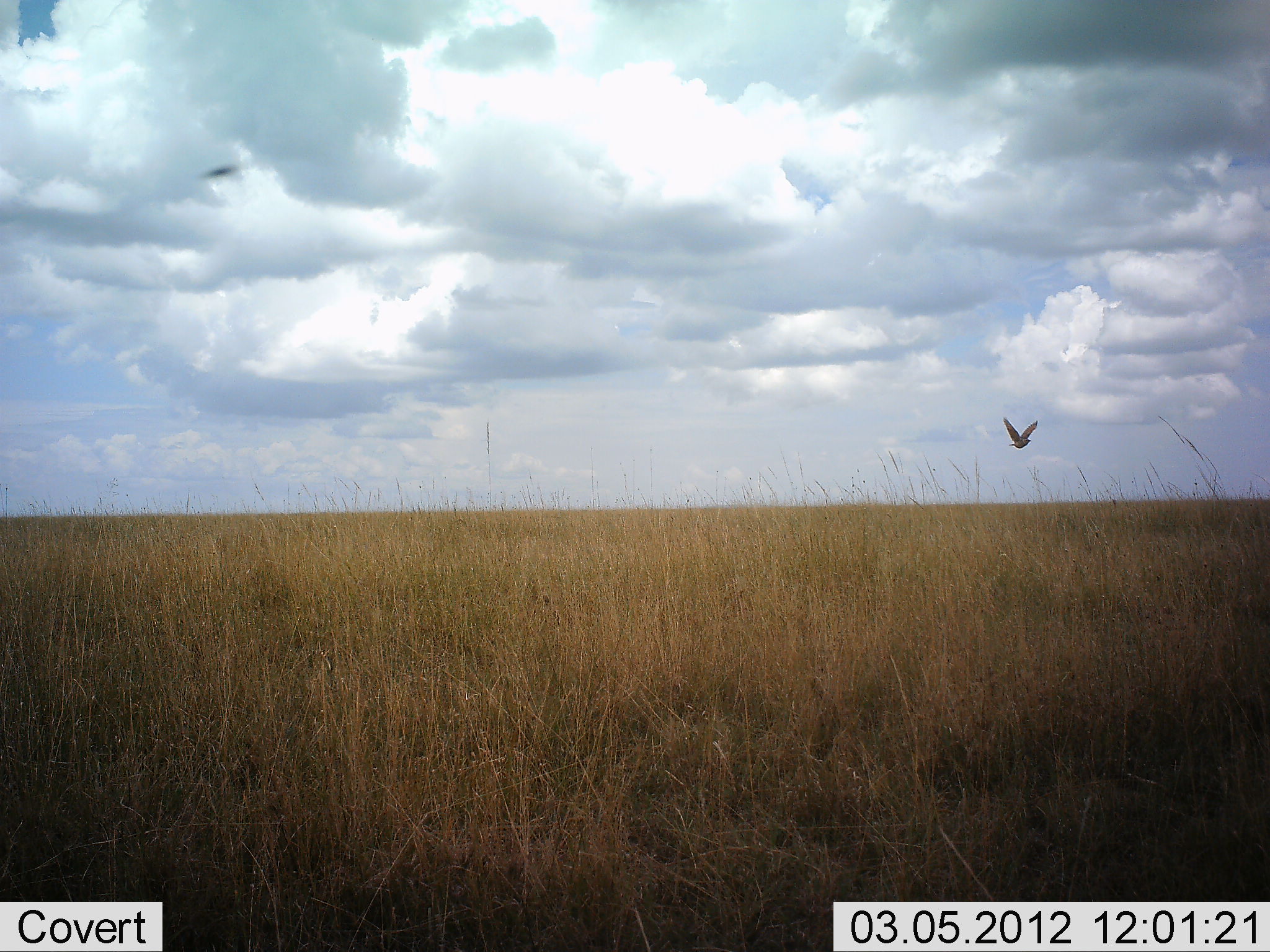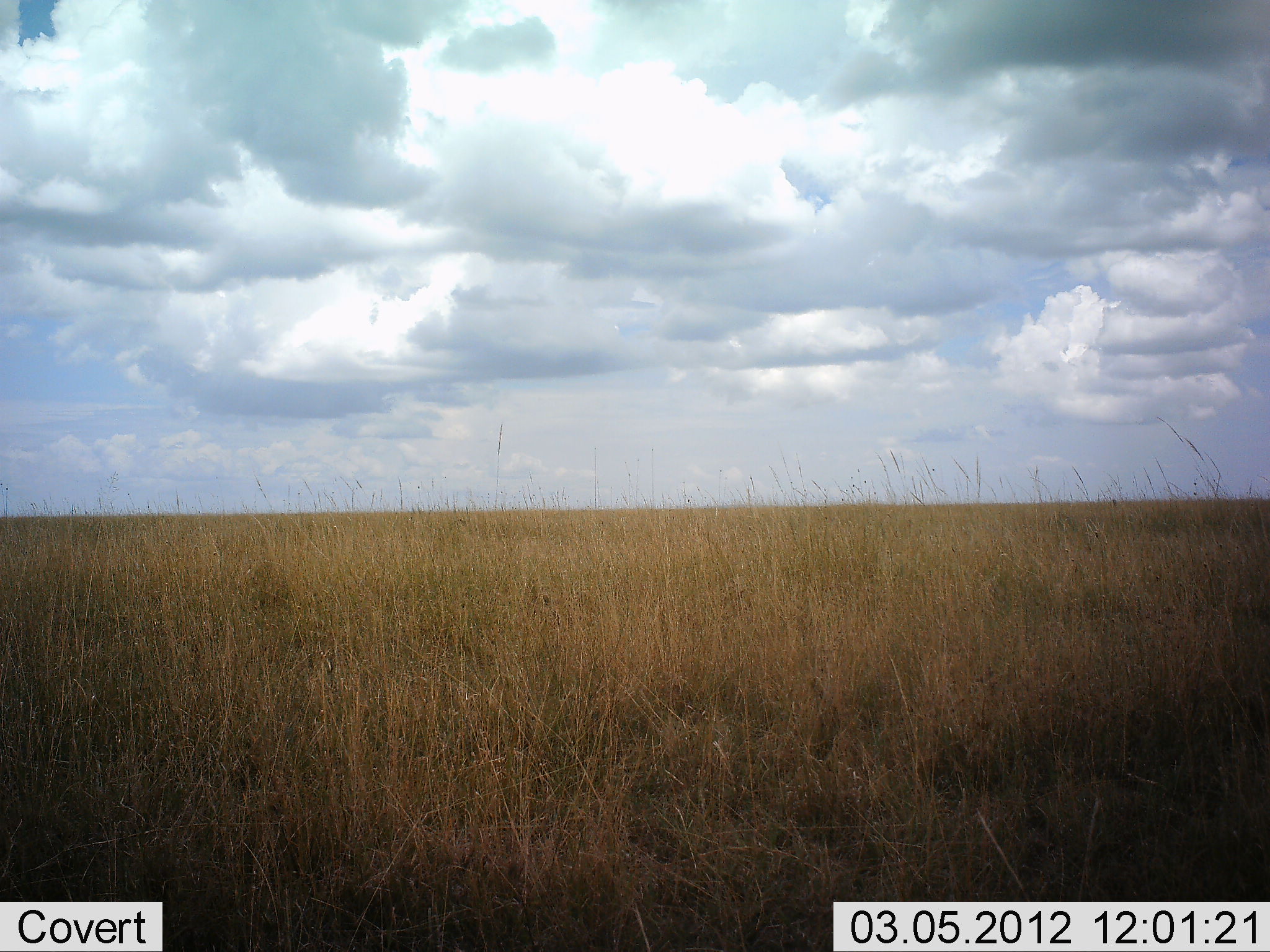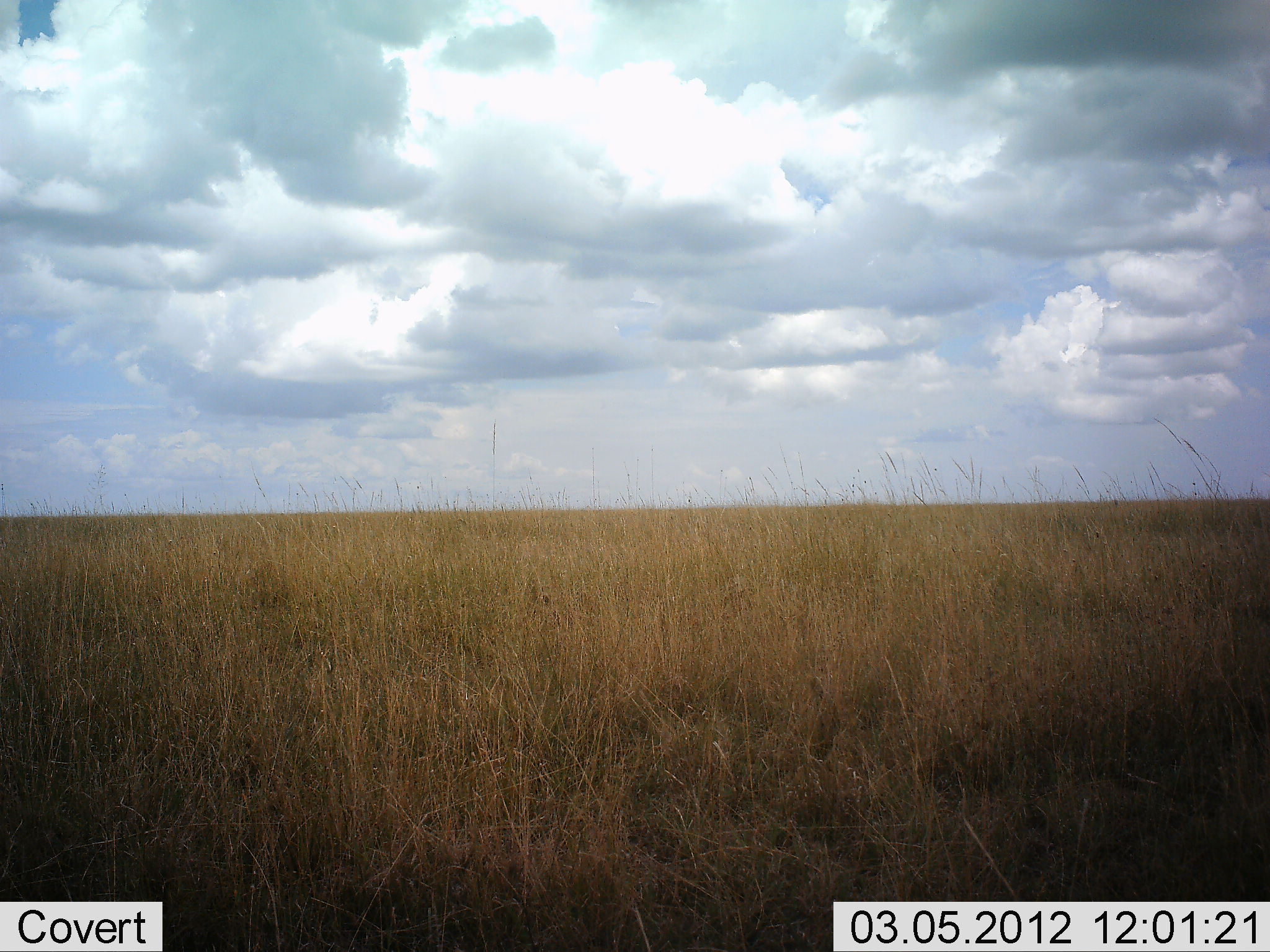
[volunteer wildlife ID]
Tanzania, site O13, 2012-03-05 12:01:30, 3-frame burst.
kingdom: Animalia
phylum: Chordata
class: Aves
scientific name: Aves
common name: bird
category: otherbird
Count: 1.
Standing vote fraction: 0%.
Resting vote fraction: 0%.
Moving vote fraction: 100%.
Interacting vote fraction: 0%.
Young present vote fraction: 0%.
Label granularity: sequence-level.